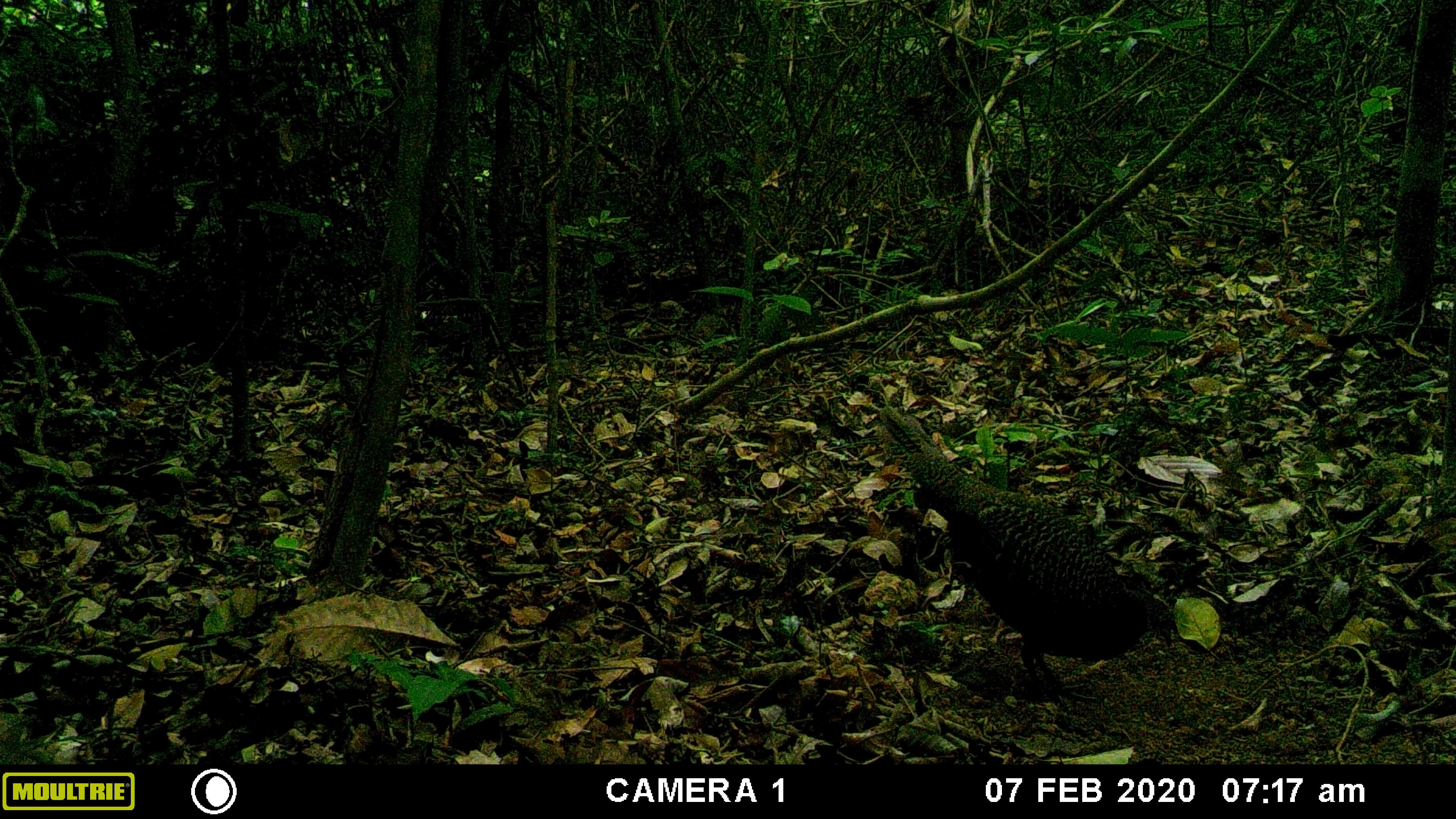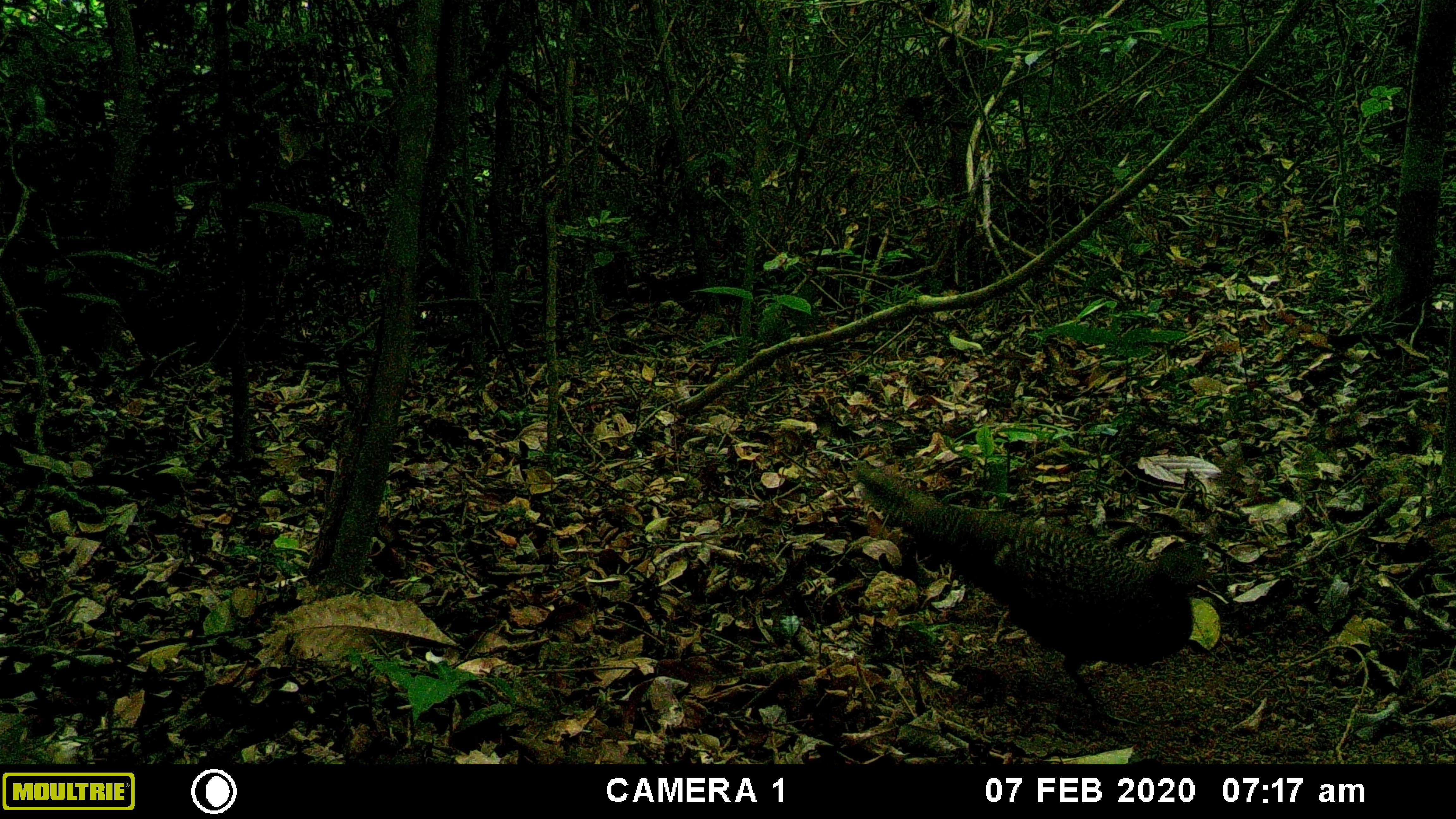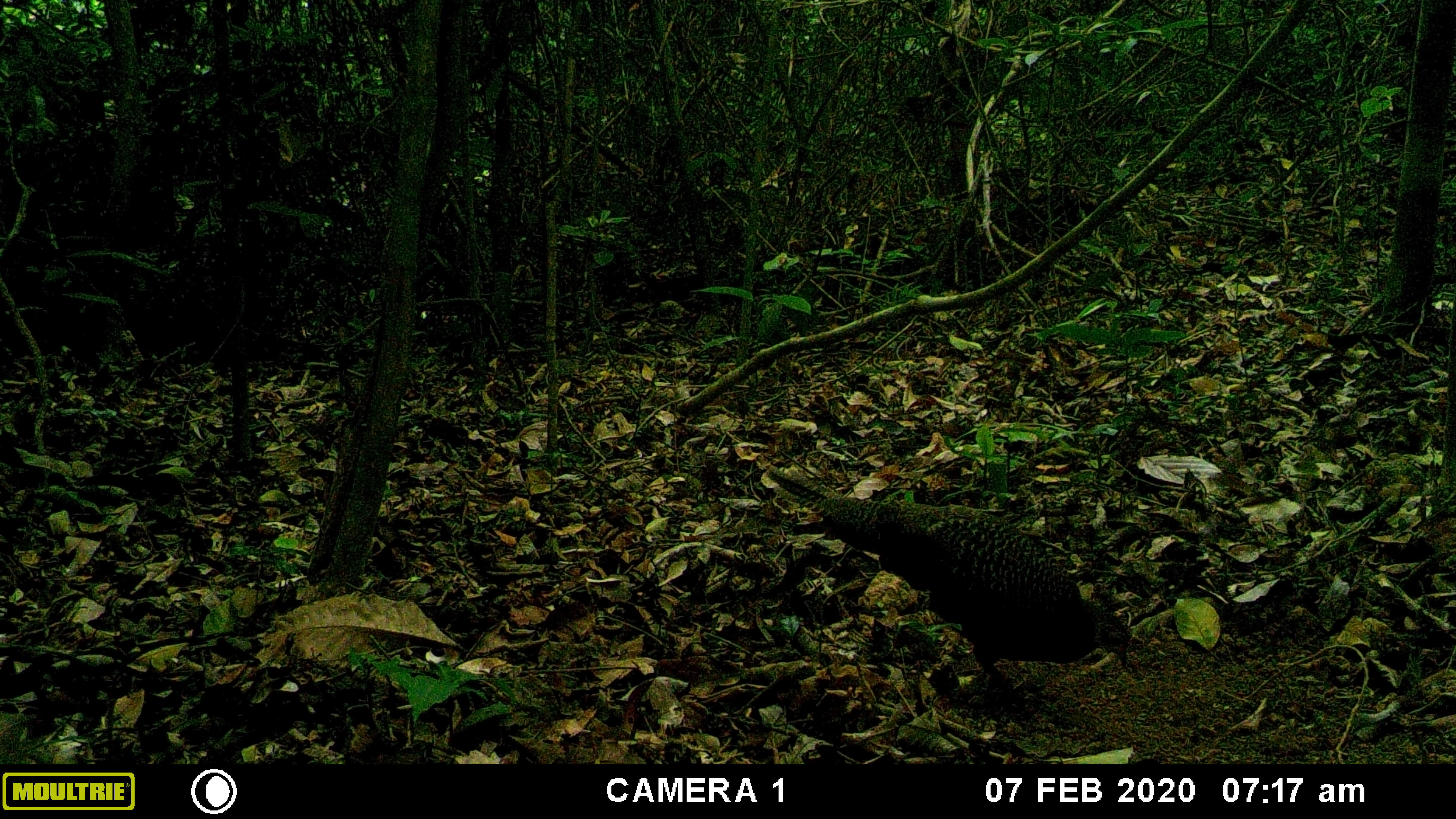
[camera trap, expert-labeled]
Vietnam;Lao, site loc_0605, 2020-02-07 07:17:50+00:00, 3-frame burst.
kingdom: Animalia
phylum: Chordata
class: Aves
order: Galliformes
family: Phasianidae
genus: Polyplectron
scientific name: Polyplectron bicalcaratum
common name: gray peacock-pheasant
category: grey peacock pheasant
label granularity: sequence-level